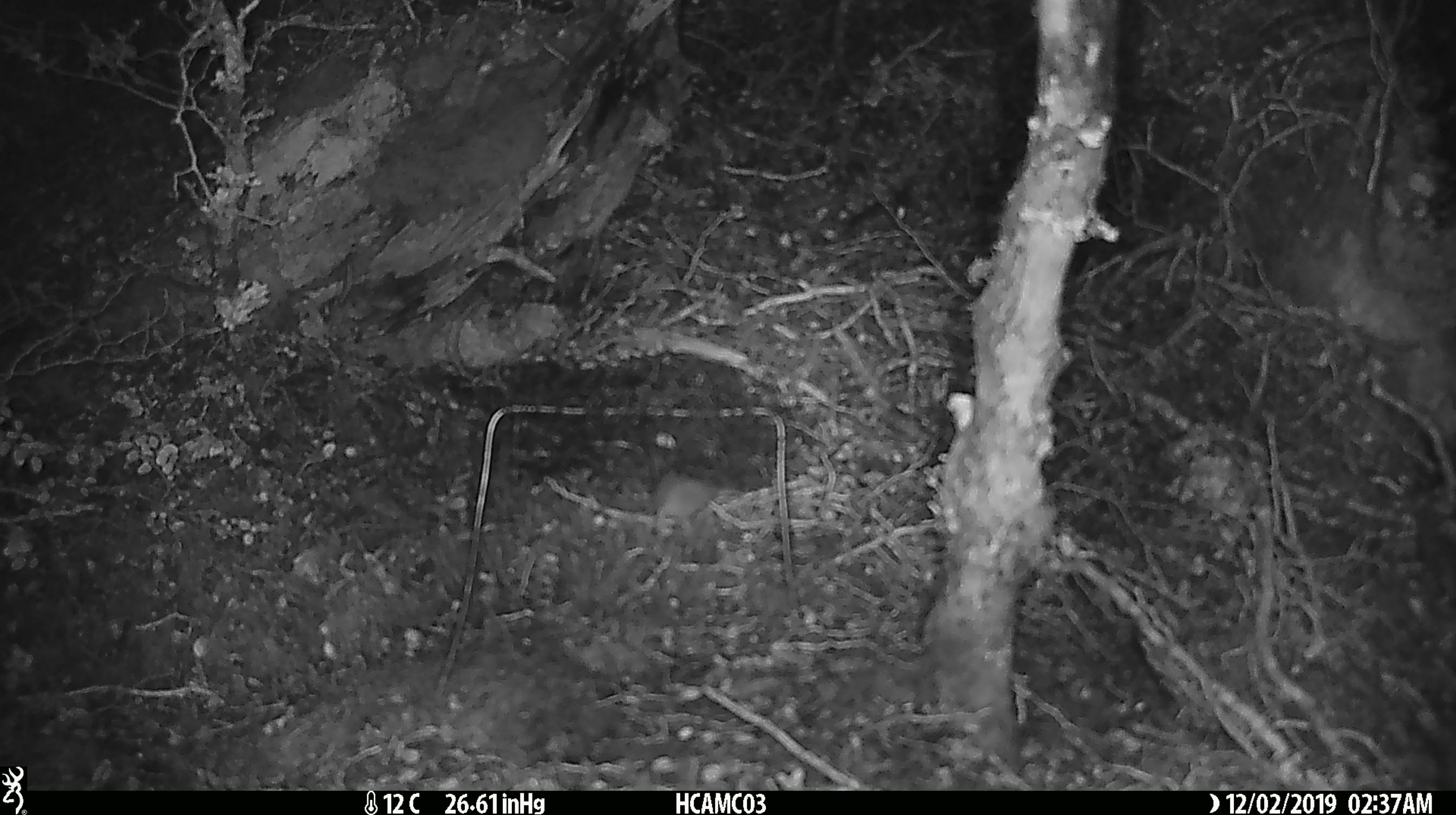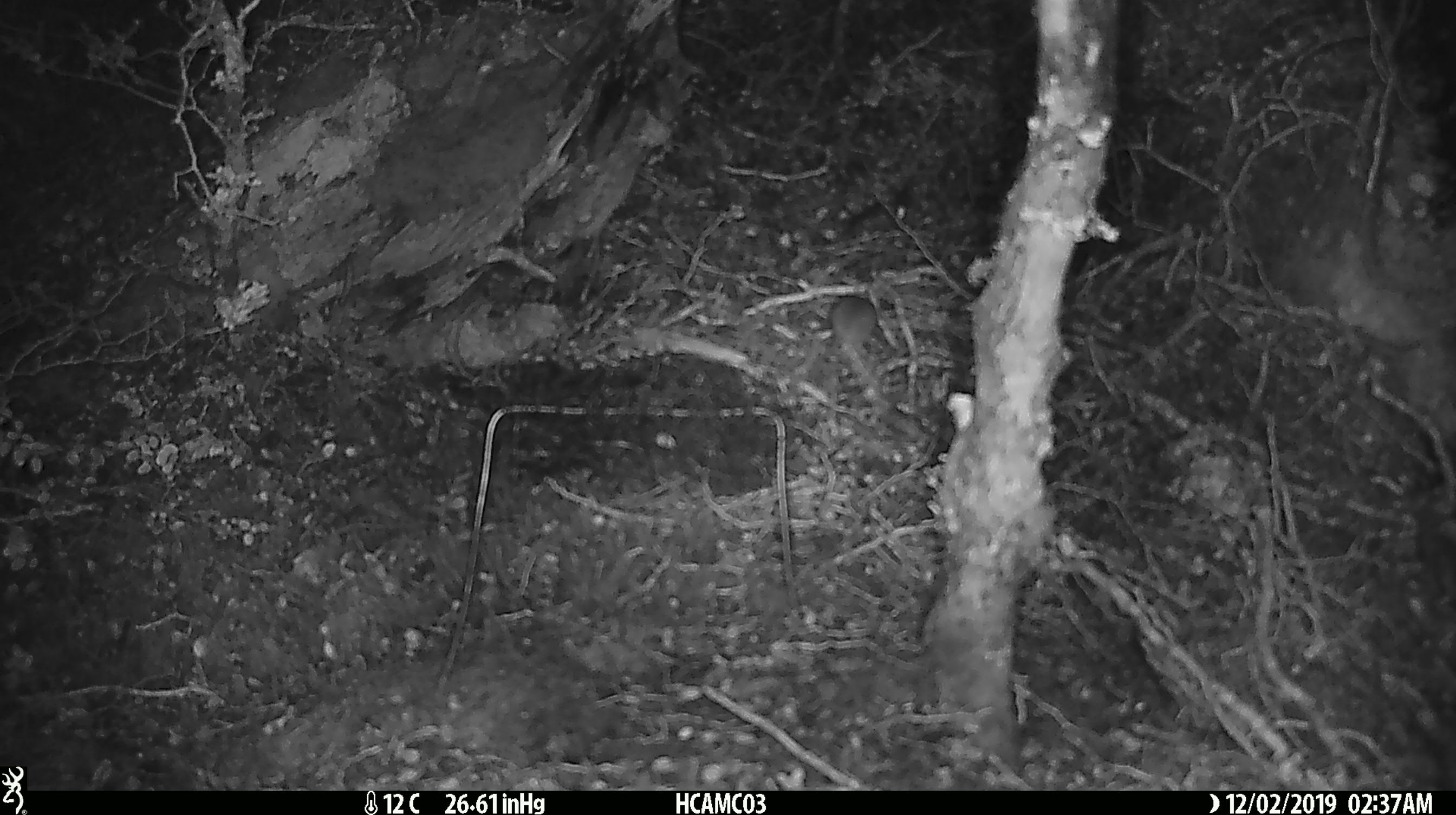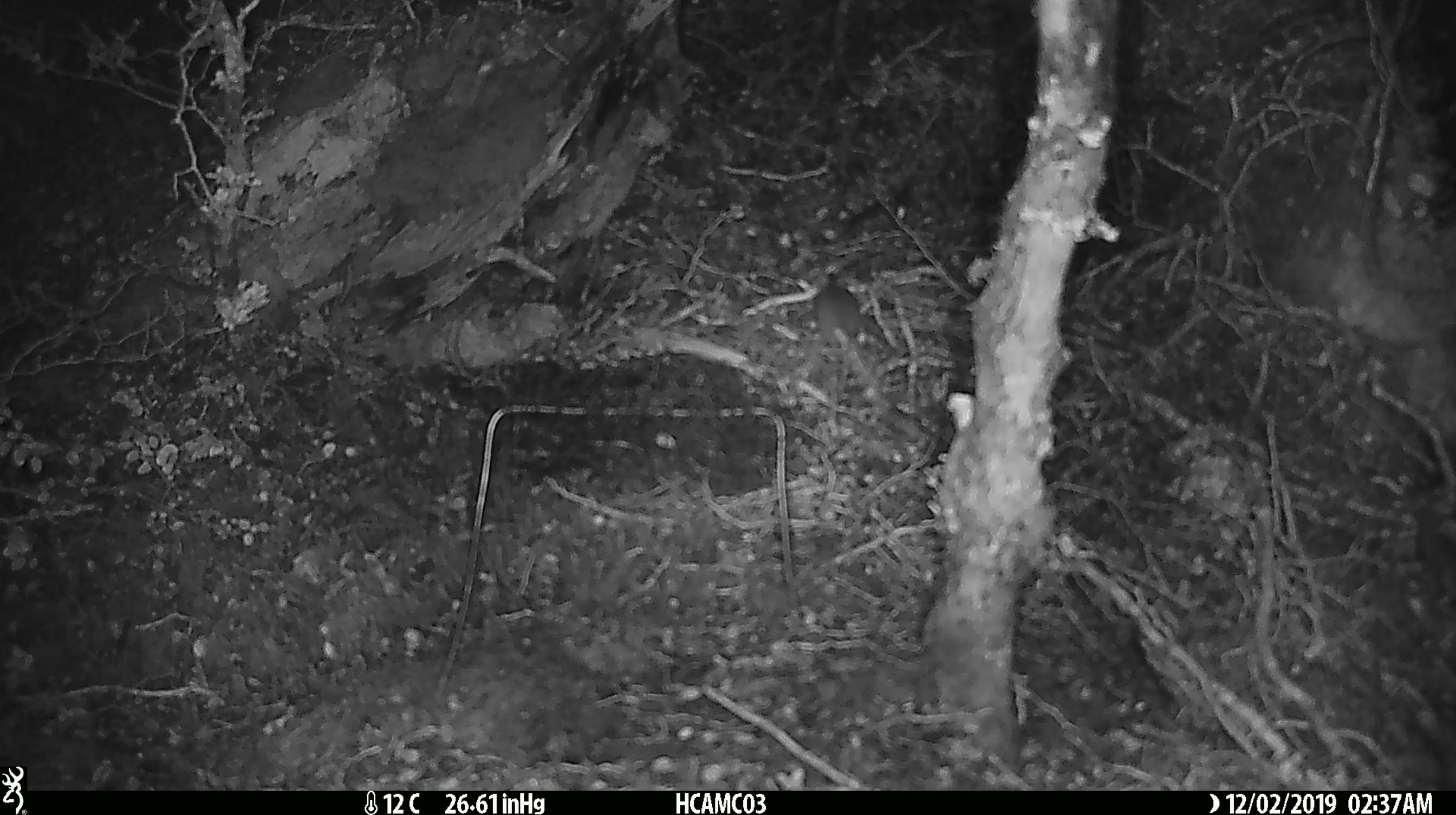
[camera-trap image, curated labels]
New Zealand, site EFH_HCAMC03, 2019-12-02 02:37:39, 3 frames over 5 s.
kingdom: Animalia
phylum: Chordata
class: Mammalia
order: Rodentia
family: Muridae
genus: Mus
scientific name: Mus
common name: mouse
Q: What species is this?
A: Mouse (Mus).